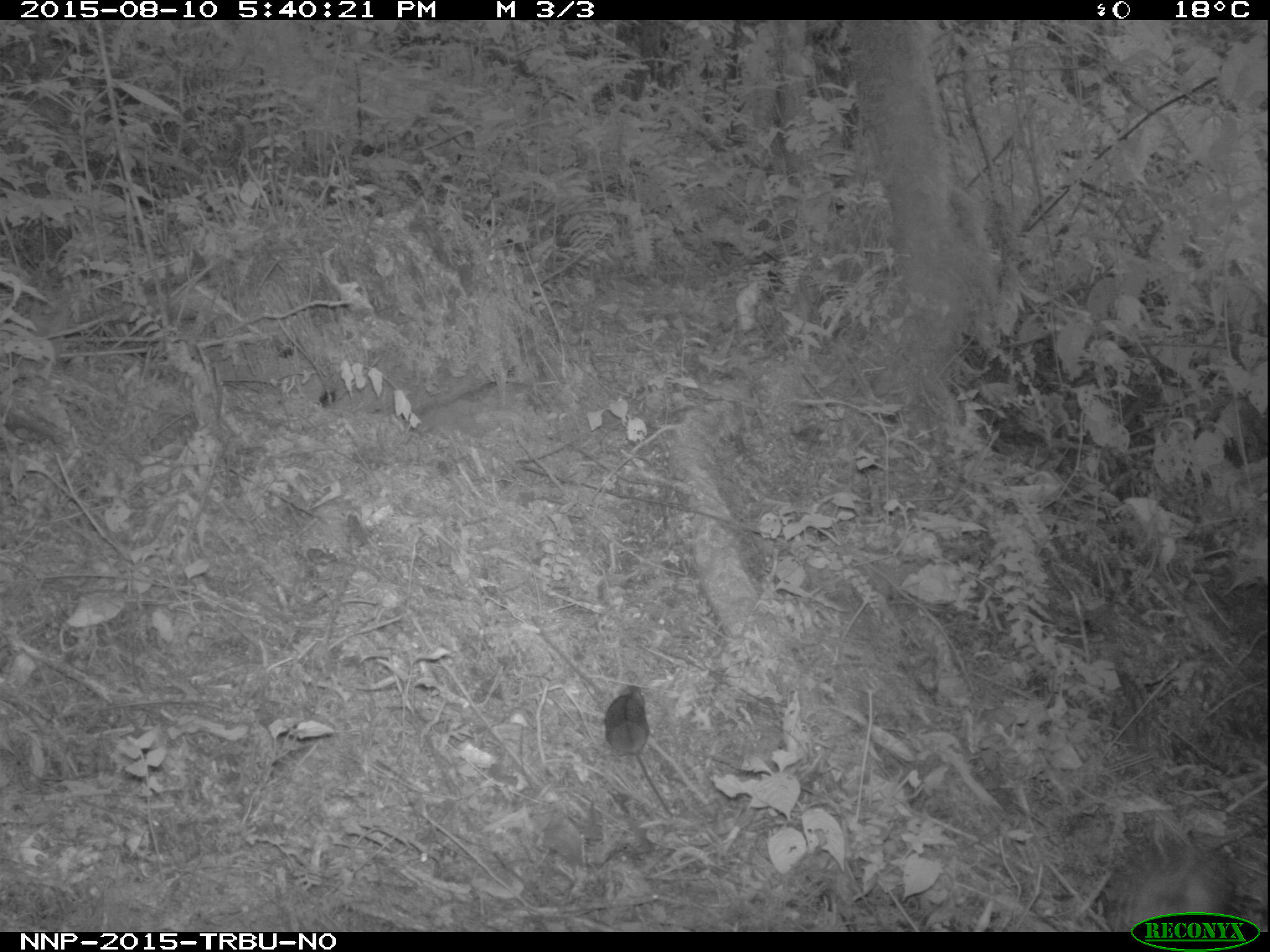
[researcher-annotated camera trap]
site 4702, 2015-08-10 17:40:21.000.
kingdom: Animalia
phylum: Chordata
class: Mammalia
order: Rodentia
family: Muridae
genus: Hybomys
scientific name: Hybomys univittatus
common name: one-striped forest mouse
Hybomys univittatus (one-striped forest mouse), count 1.